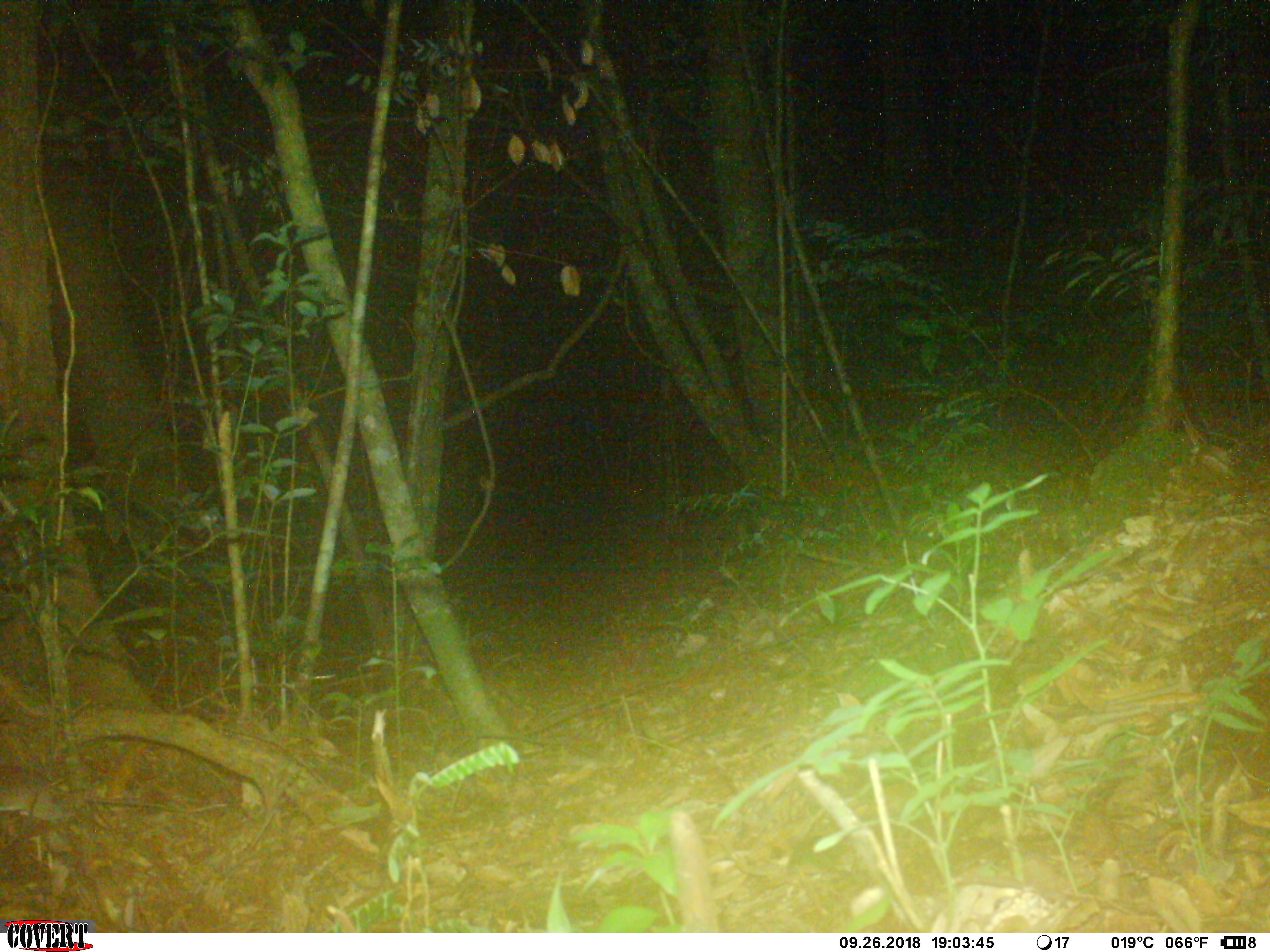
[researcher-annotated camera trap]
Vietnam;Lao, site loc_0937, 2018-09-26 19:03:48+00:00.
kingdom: Animalia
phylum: Chordata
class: Mammalia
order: Rodentia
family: Muridae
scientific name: Muridae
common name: old-world mice and rats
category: unidentified murid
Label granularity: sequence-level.